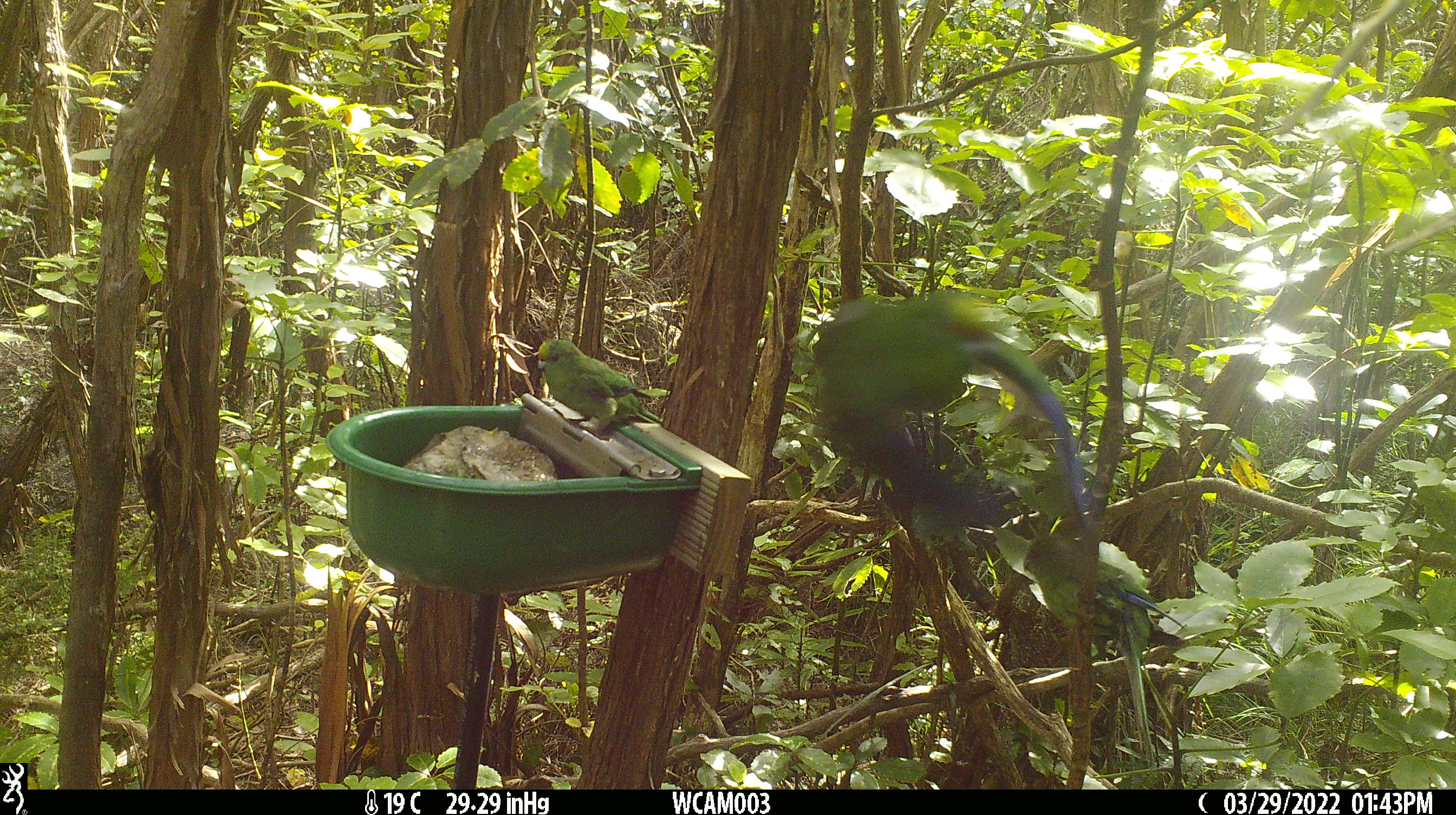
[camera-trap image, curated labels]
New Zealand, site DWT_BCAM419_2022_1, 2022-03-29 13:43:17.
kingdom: Animalia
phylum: Chordata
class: Aves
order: Psittaciformes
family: Psittaculidae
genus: Cyanoramphus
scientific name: Cyanoramphus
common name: parakeet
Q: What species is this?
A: Parakeet (Cyanoramphus).